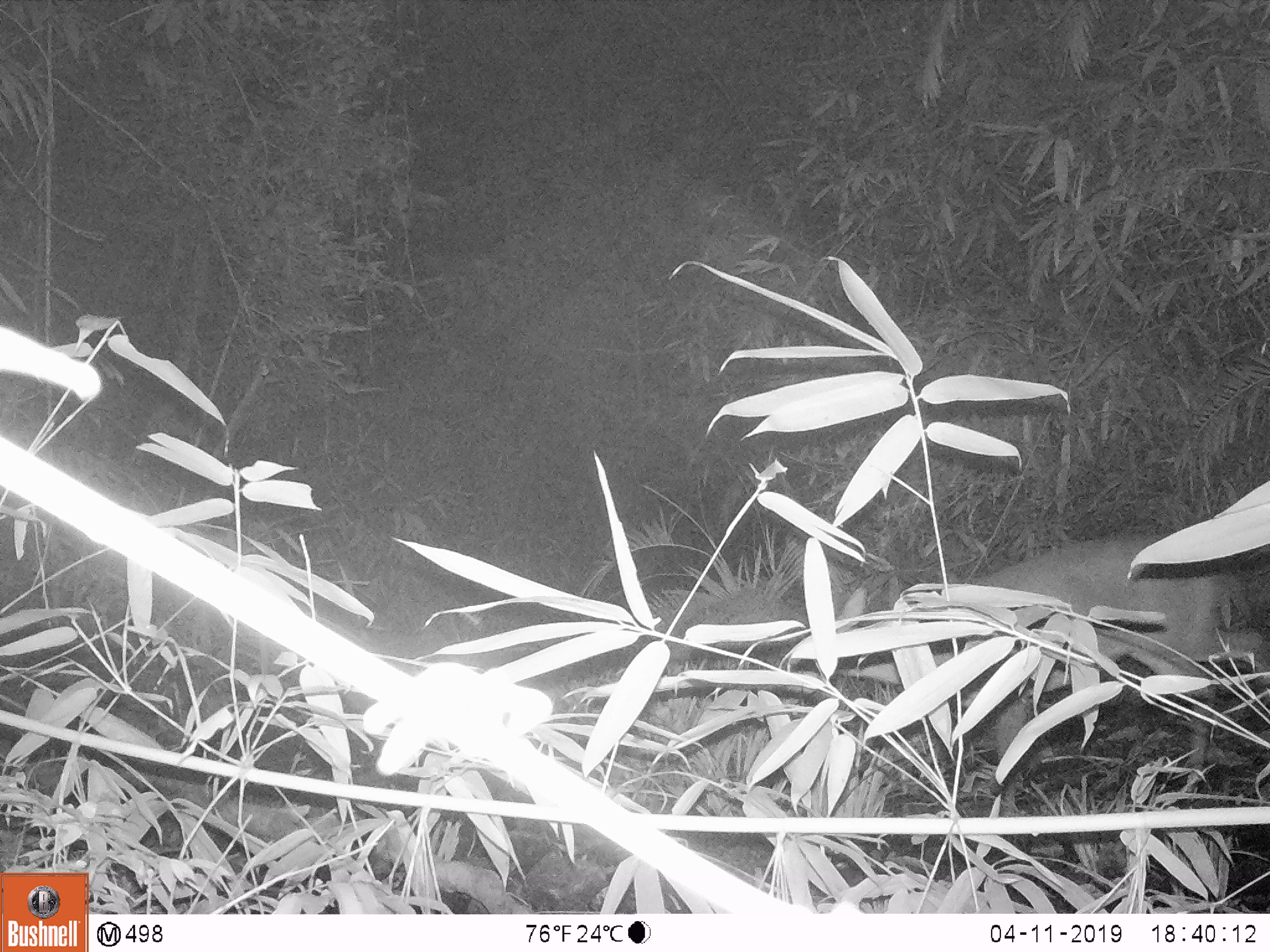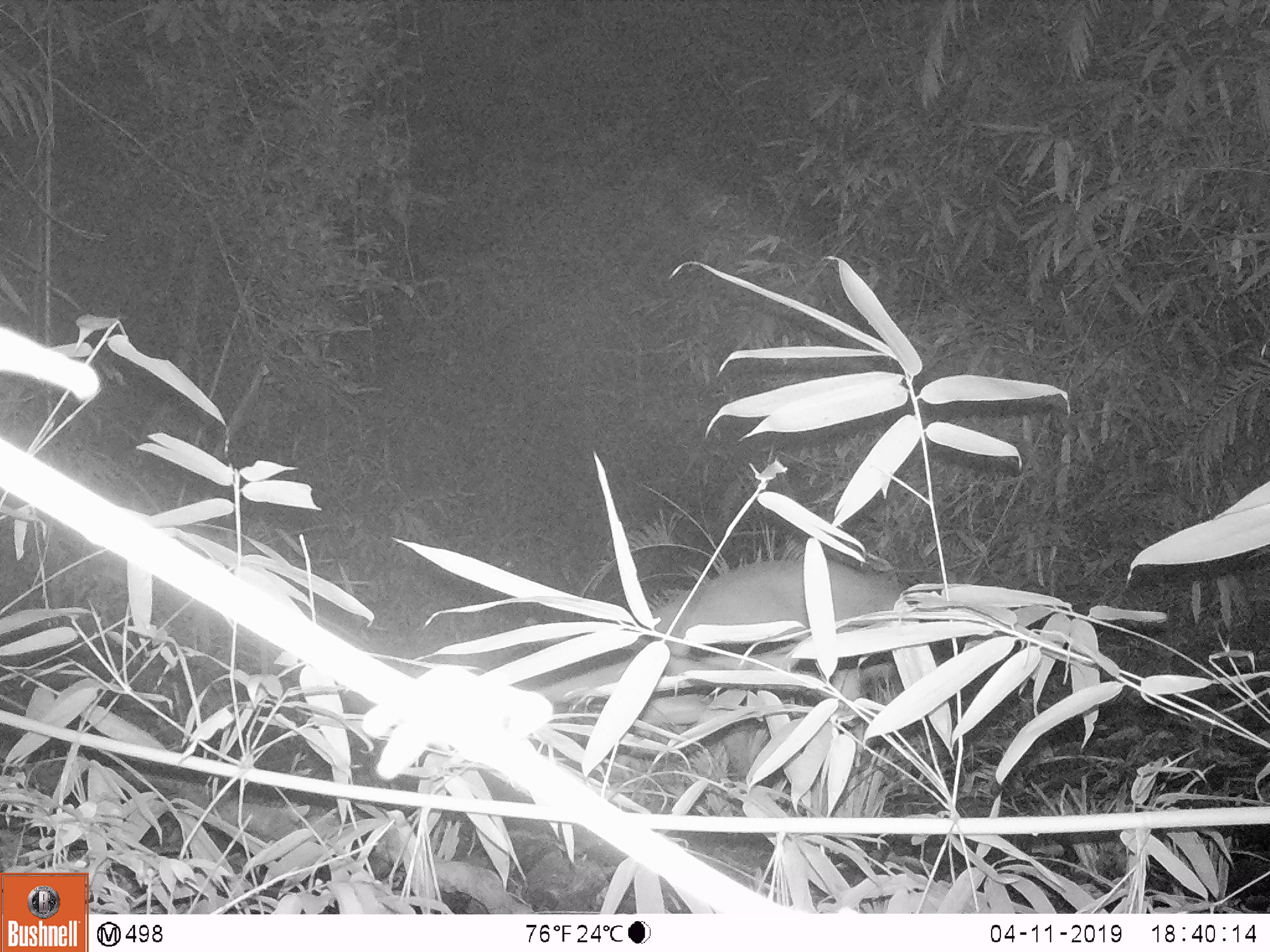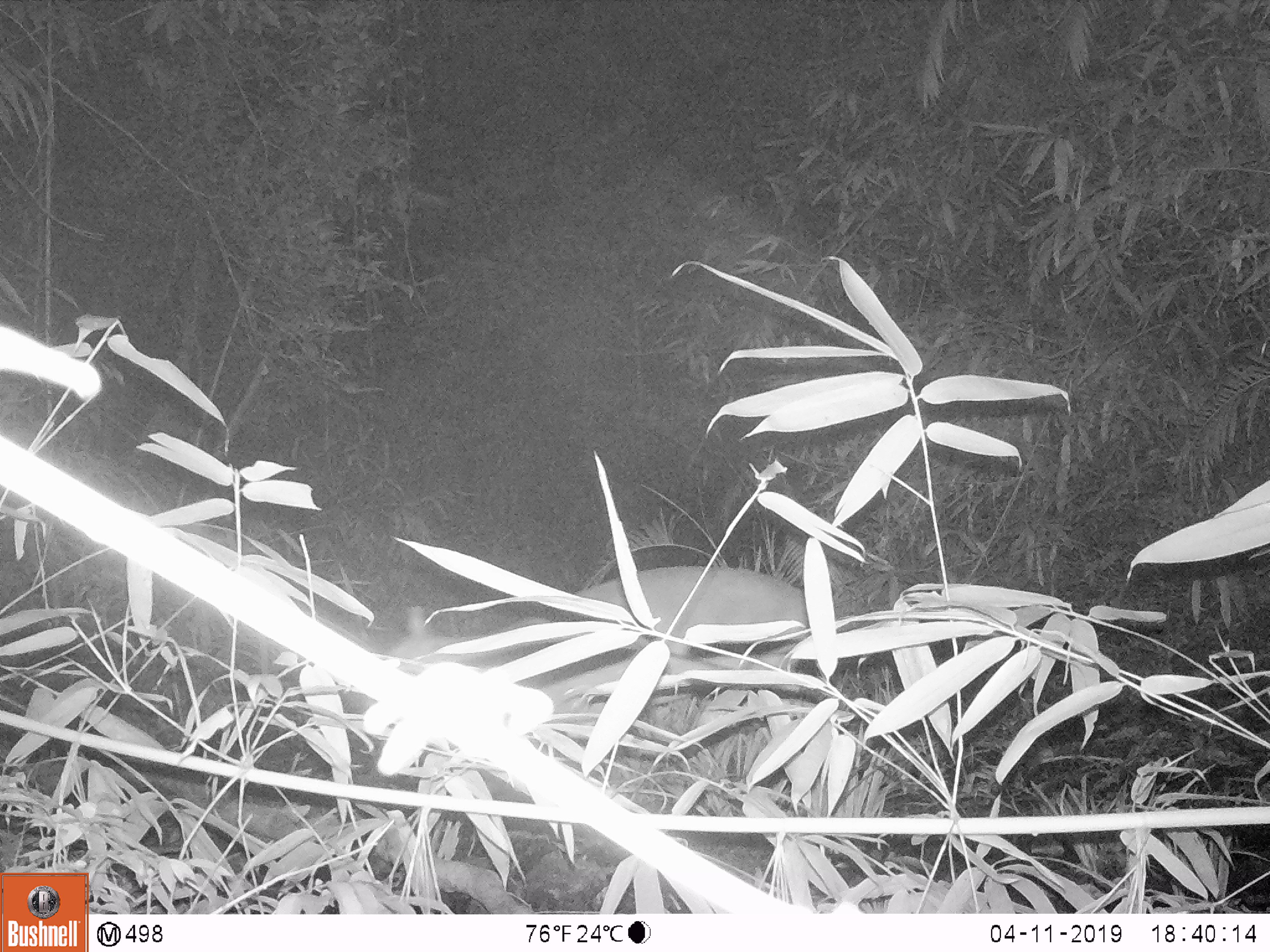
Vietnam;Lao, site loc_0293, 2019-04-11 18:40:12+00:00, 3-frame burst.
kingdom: Animalia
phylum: Chordata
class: Mammalia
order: Artiodactyla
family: Cervidae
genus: Muntiacus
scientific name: Muntiacus vuquangensis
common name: large-antlered muntjac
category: large antlered muntjac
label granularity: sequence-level